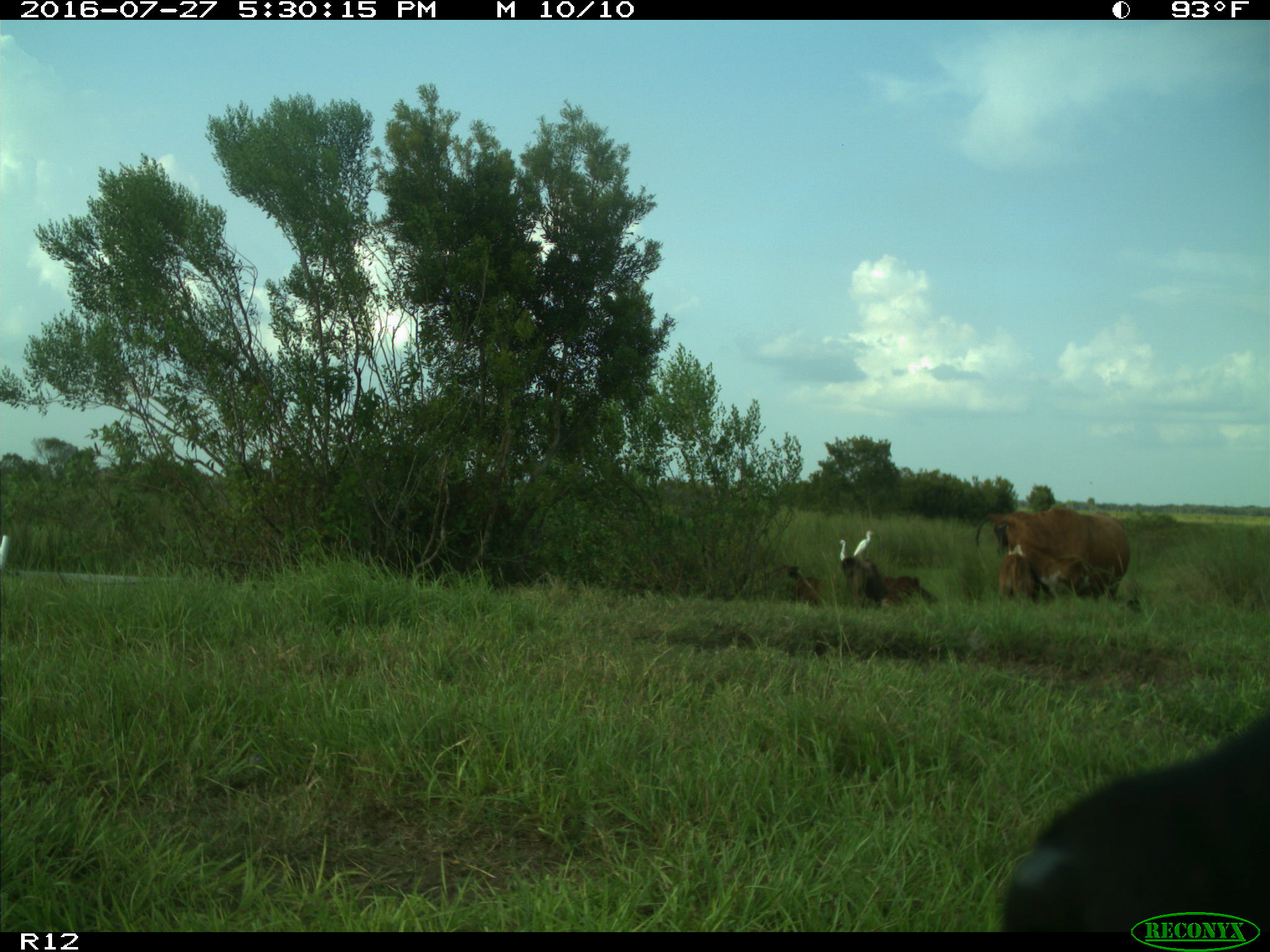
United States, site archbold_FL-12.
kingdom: Animalia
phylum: Chordata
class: Mammalia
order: Artiodactyla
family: Bovidae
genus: Bos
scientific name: Bos taurus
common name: domestic cow